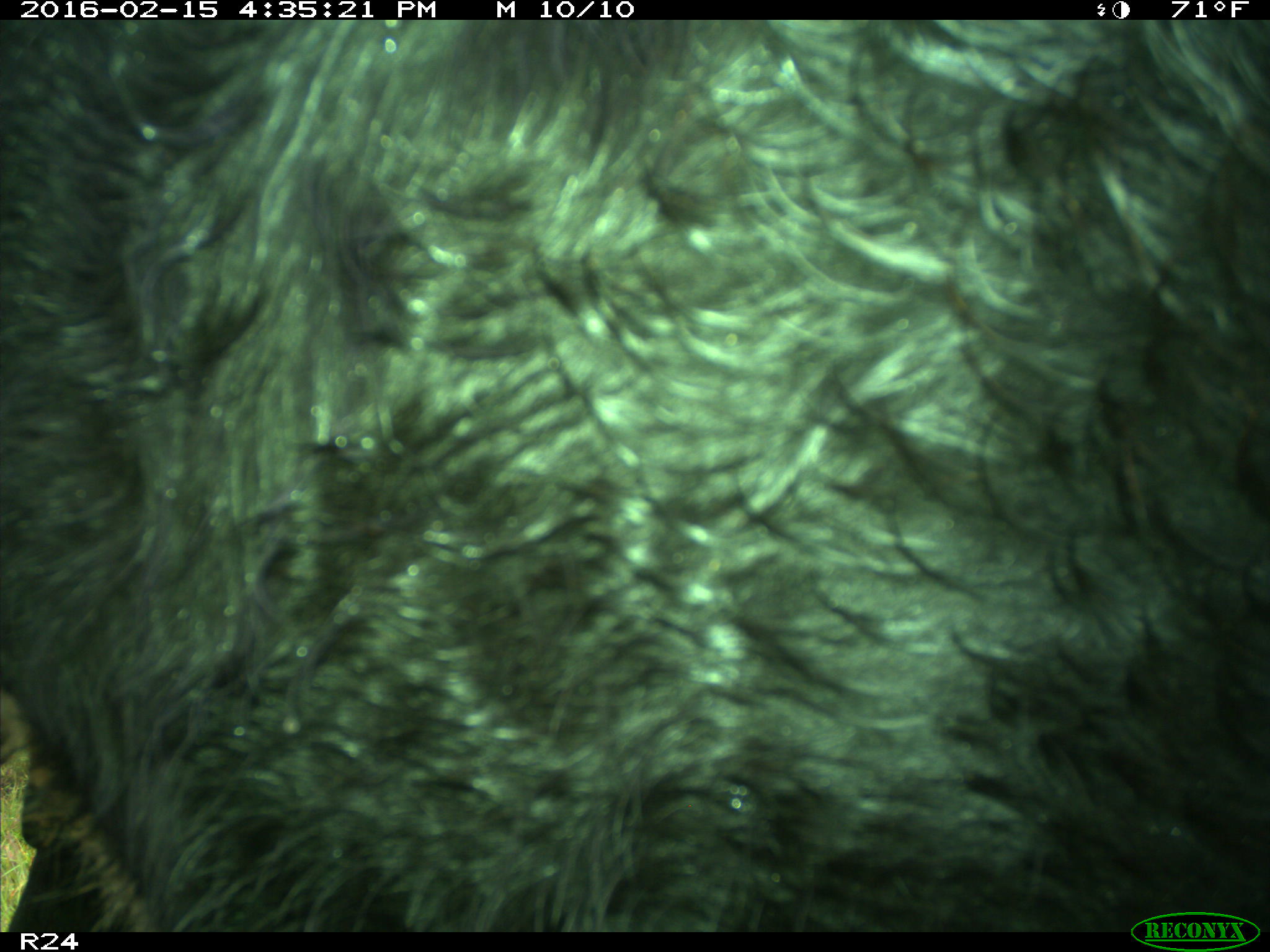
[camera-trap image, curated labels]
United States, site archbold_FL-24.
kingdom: Animalia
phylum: Chordata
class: Mammalia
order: Artiodactyla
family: Bovidae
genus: Bos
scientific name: Bos taurus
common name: domestic cow